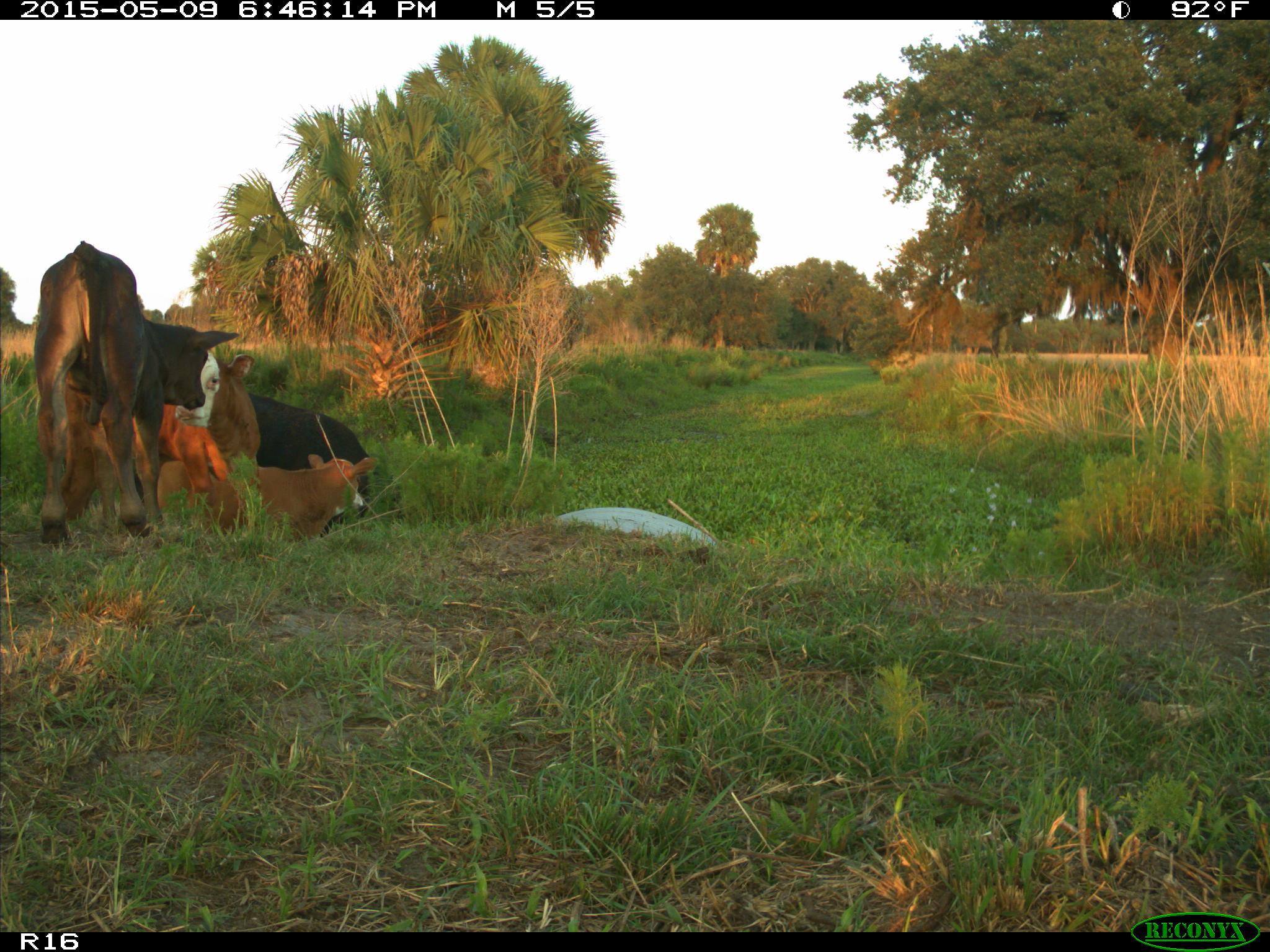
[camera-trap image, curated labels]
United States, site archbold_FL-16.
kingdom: Animalia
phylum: Chordata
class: Mammalia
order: Artiodactyla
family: Bovidae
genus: Bos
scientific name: Bos taurus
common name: domestic cow